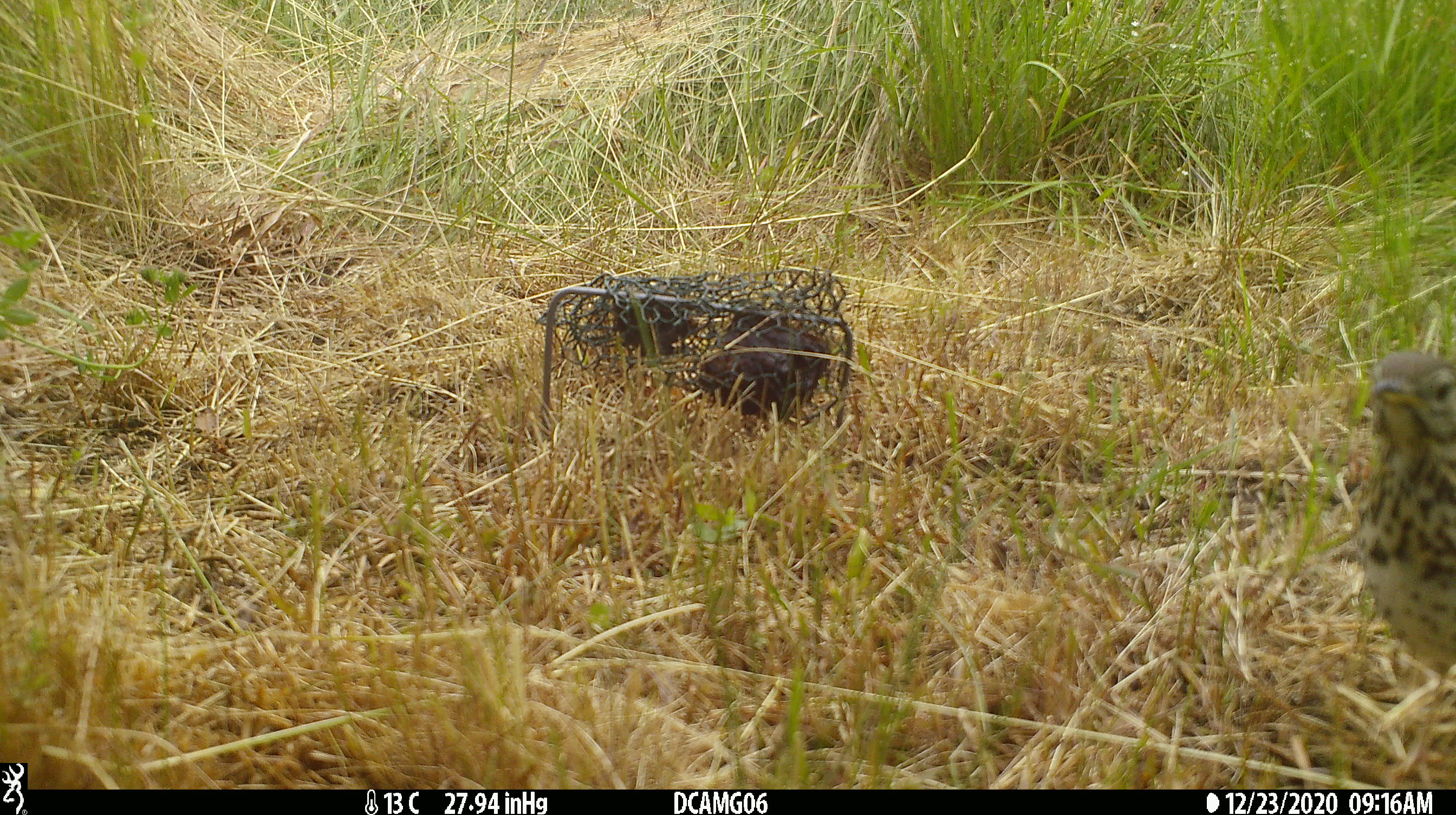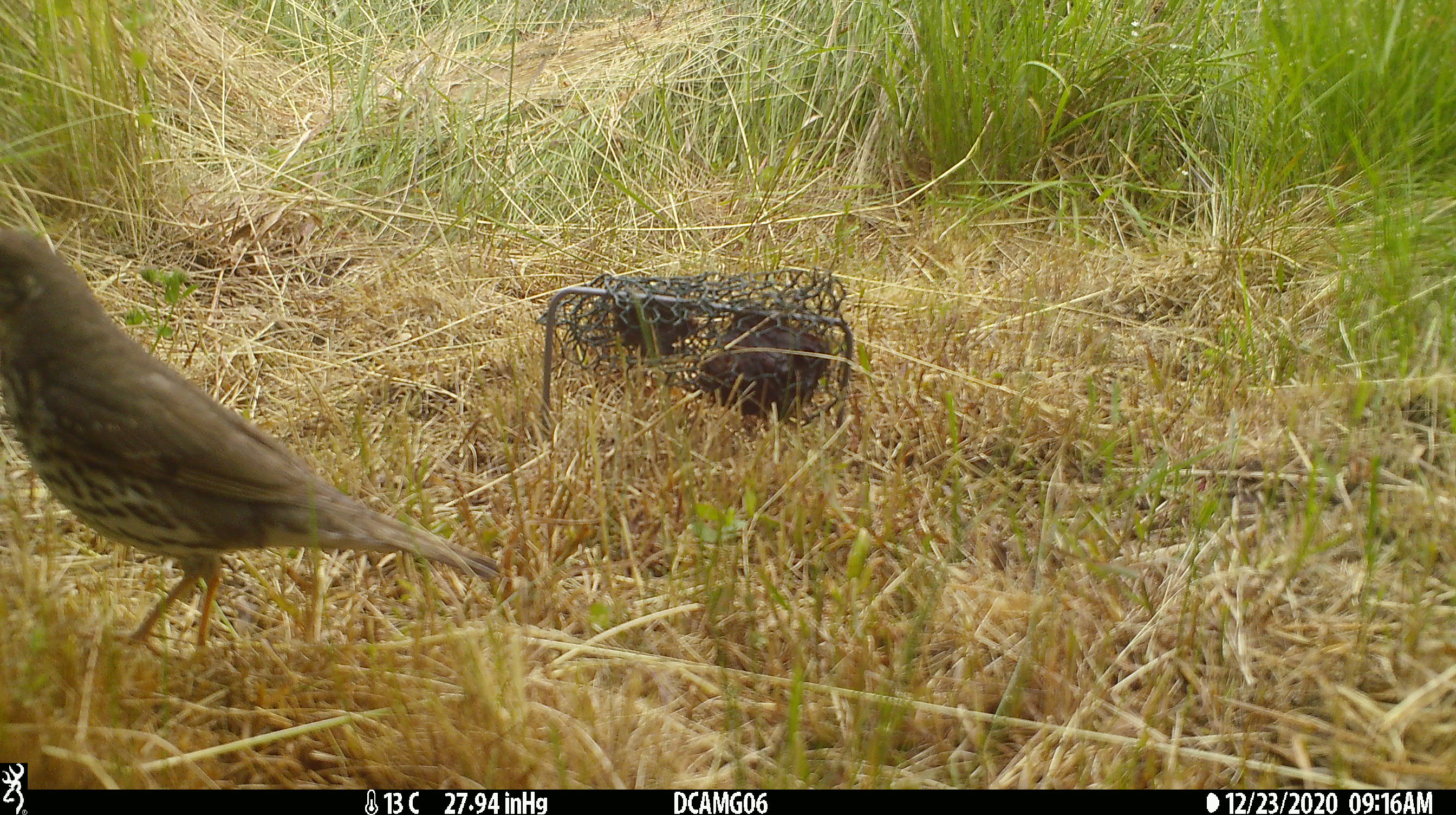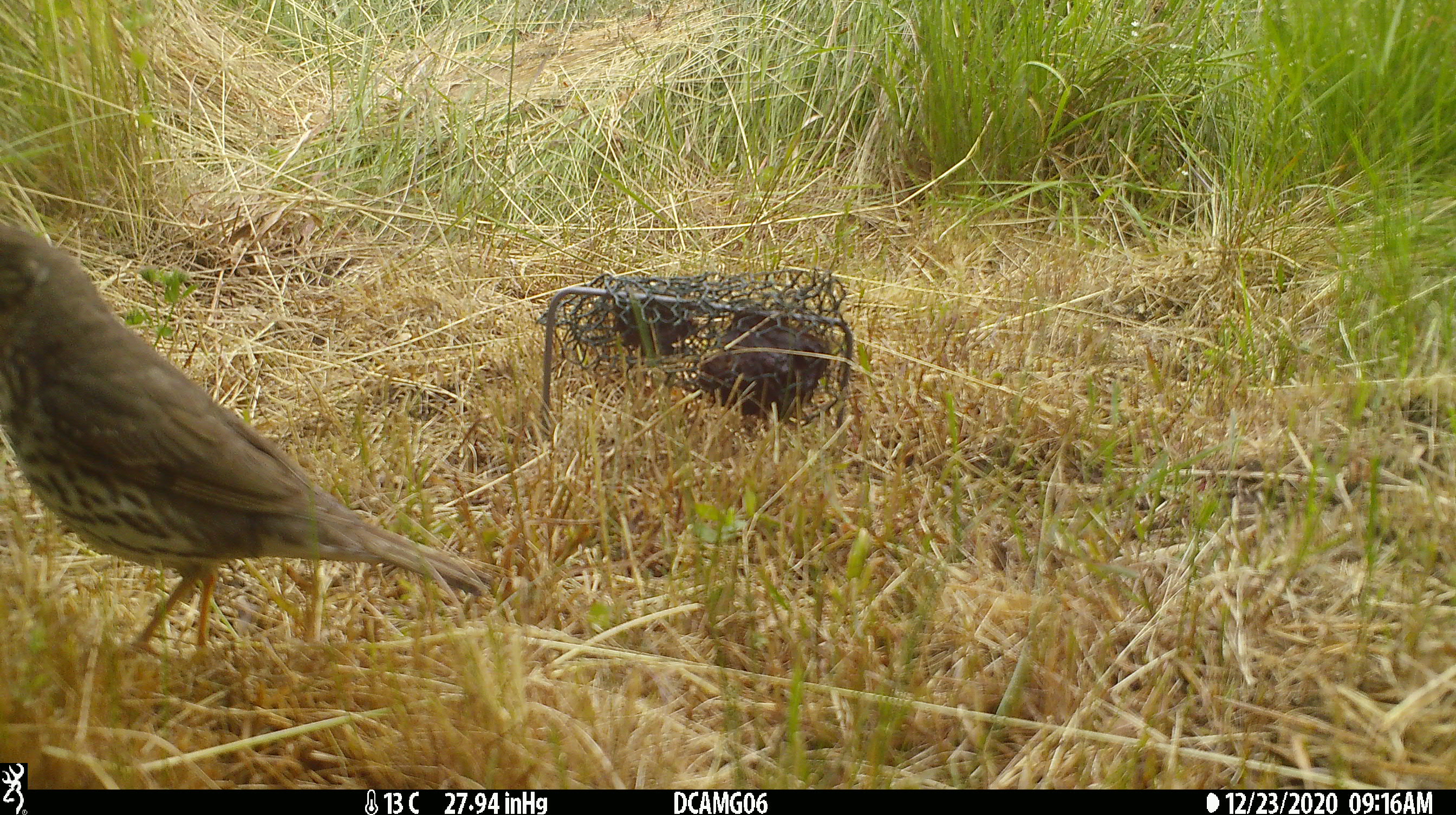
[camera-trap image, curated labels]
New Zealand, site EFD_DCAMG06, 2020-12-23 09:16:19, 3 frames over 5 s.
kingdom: Animalia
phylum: Chordata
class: Aves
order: Passeriformes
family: Turdidae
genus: Turdus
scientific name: Turdus philomelos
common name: song thrush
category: thrush